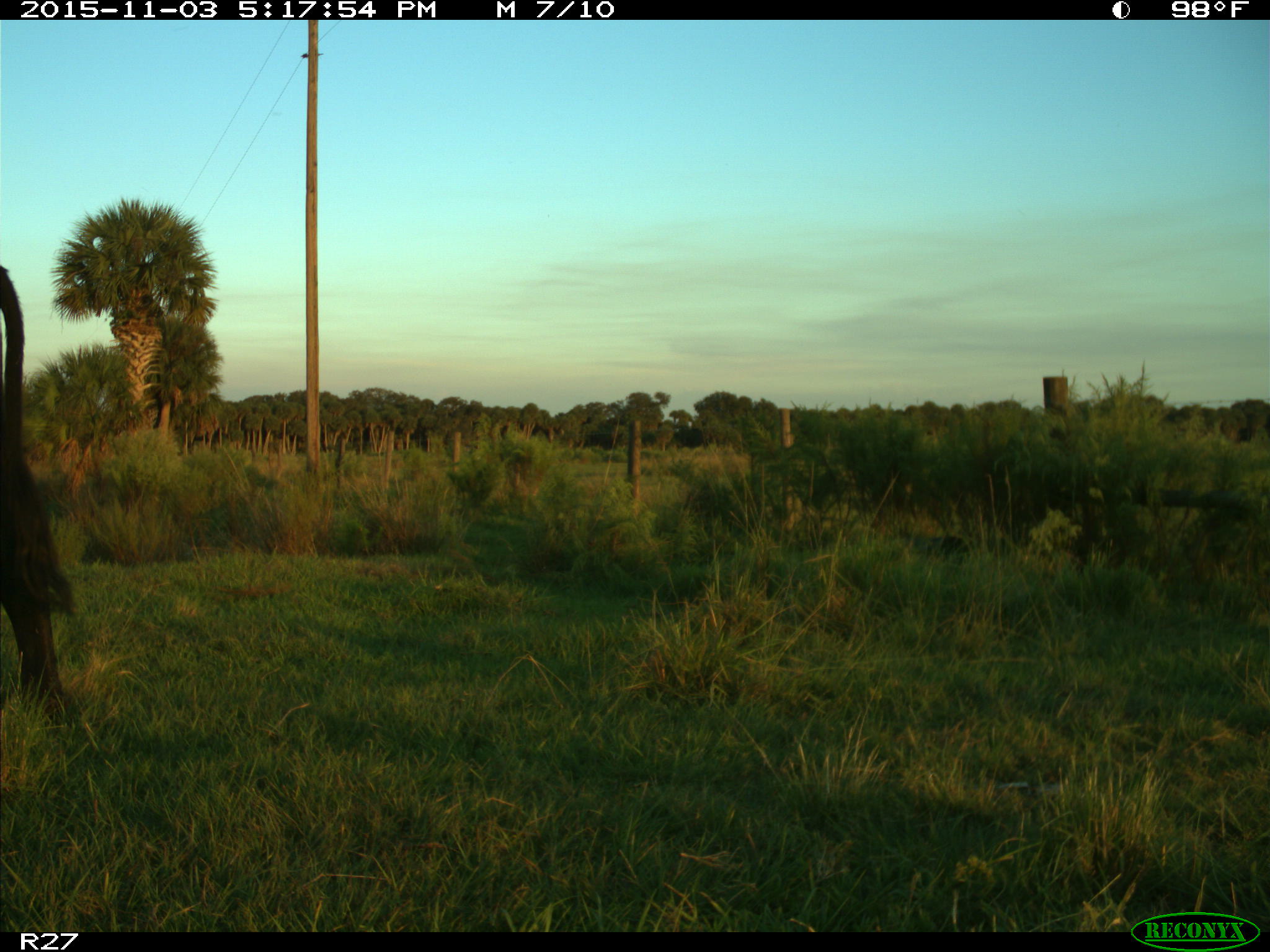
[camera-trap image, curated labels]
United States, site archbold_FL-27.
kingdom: Animalia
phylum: Chordata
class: Mammalia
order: Artiodactyla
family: Bovidae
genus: Bos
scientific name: Bos taurus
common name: domestic cow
Bos taurus (domestic cow).